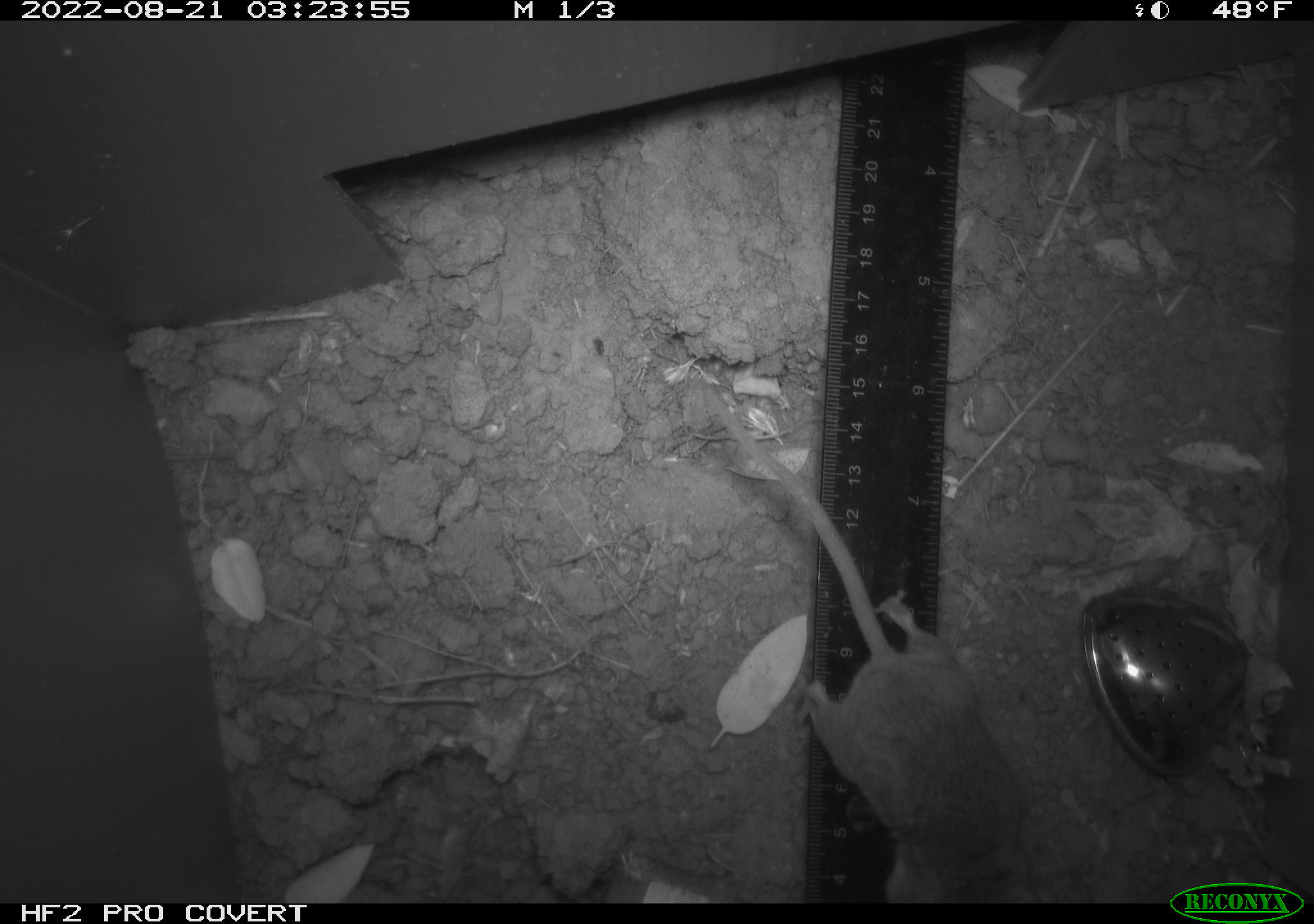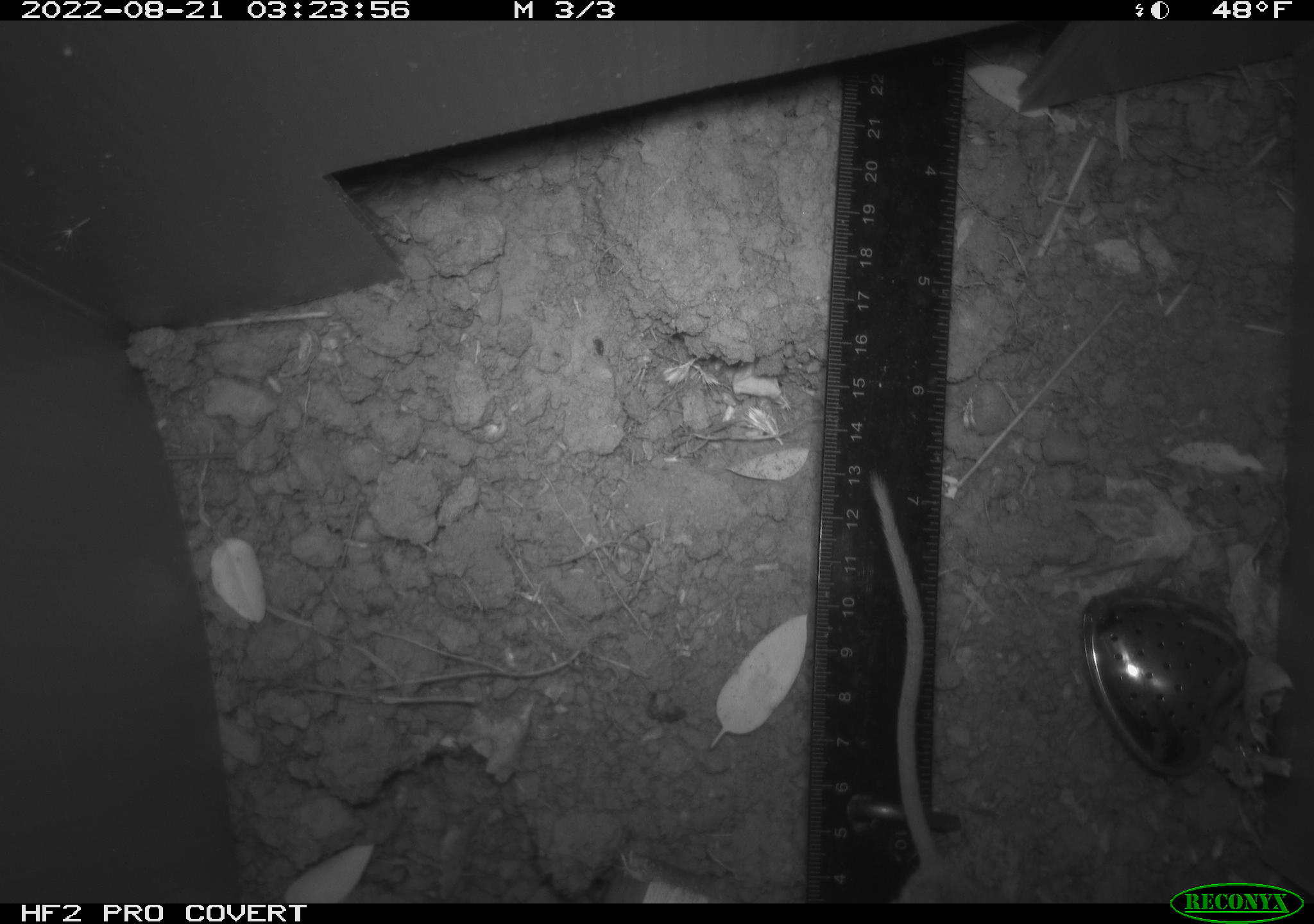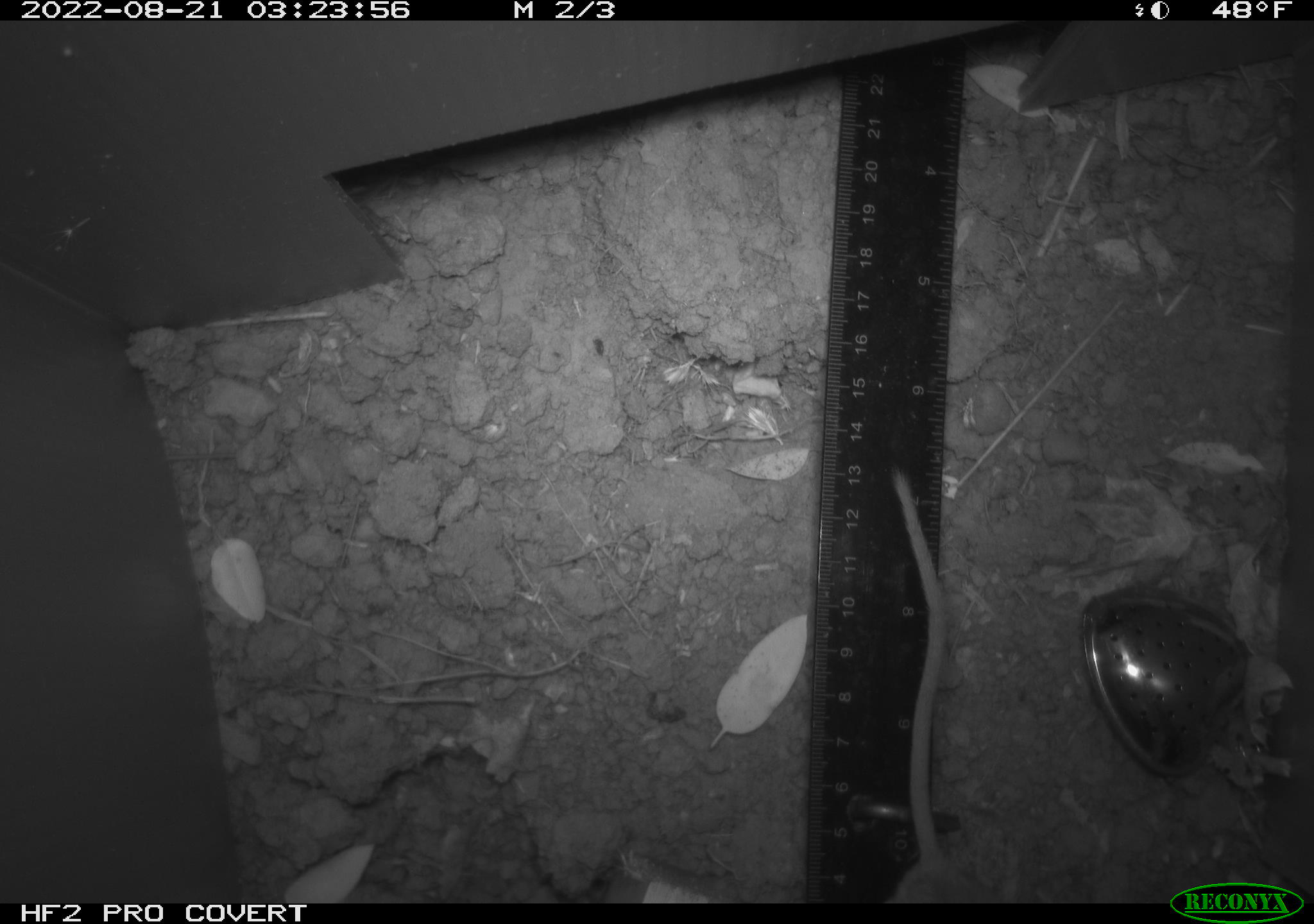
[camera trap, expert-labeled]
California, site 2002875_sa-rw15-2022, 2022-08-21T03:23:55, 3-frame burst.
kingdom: Animalia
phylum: Chordata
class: Mammalia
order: Rodentia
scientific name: Rodentia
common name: mouse species